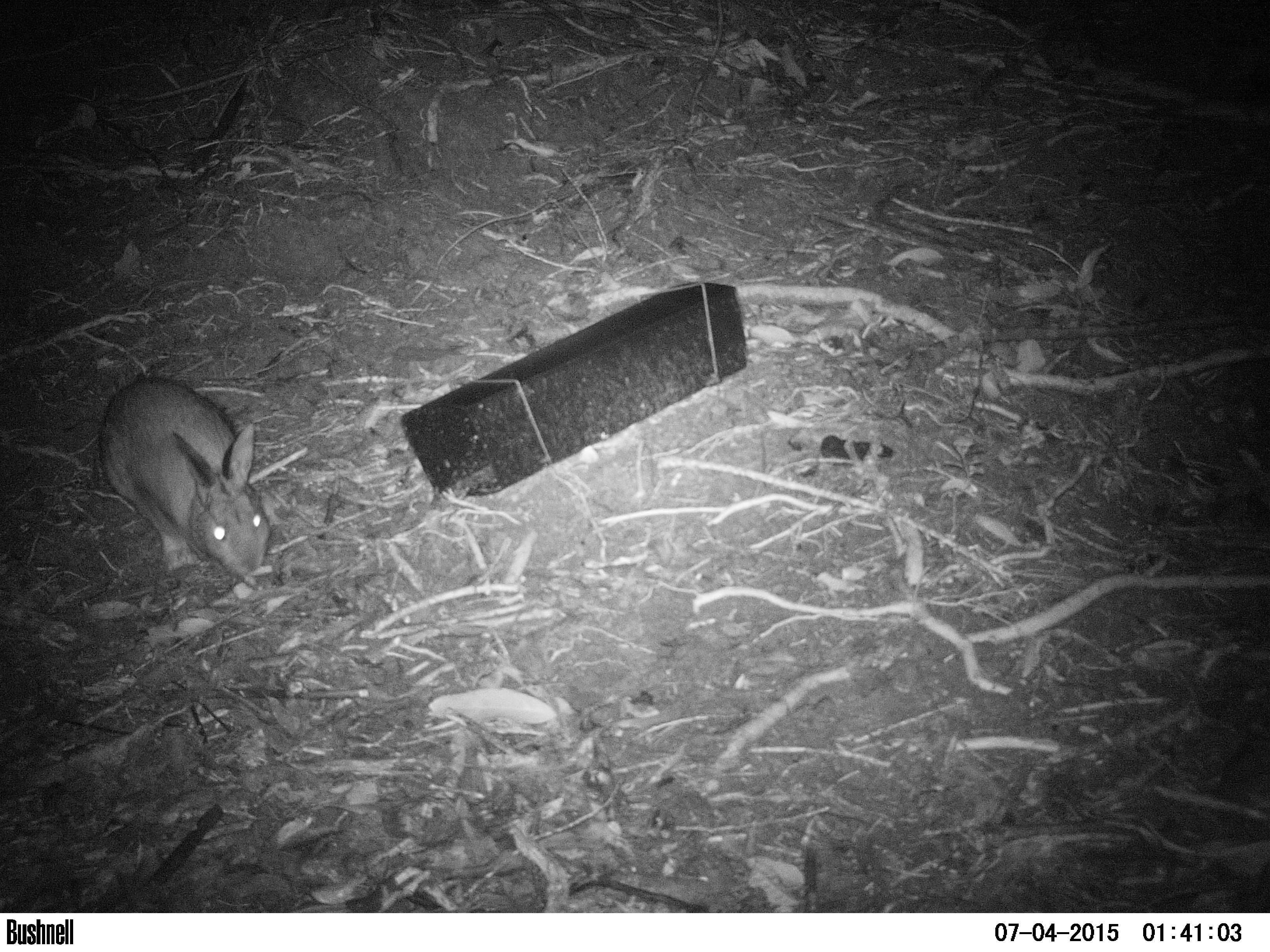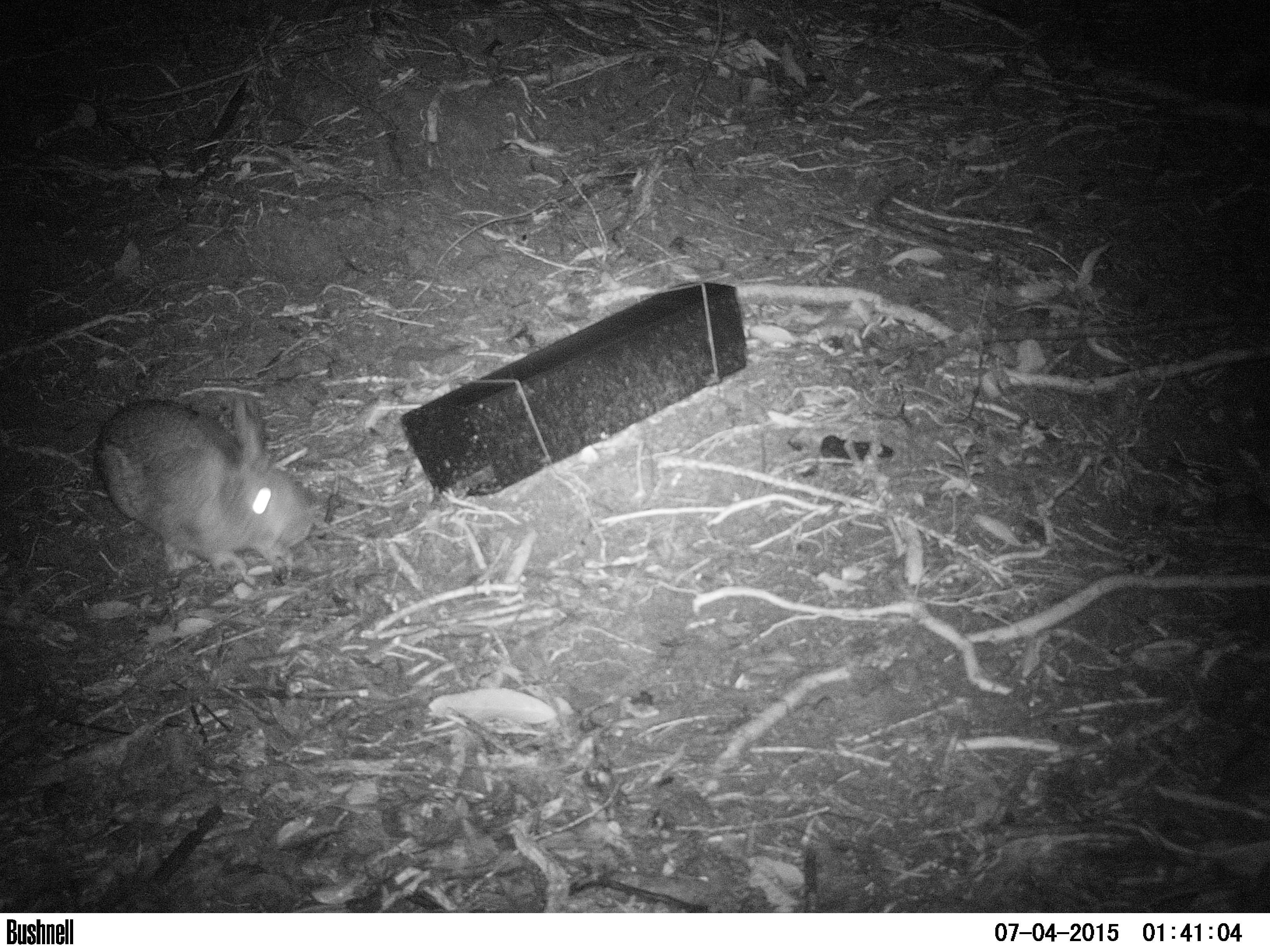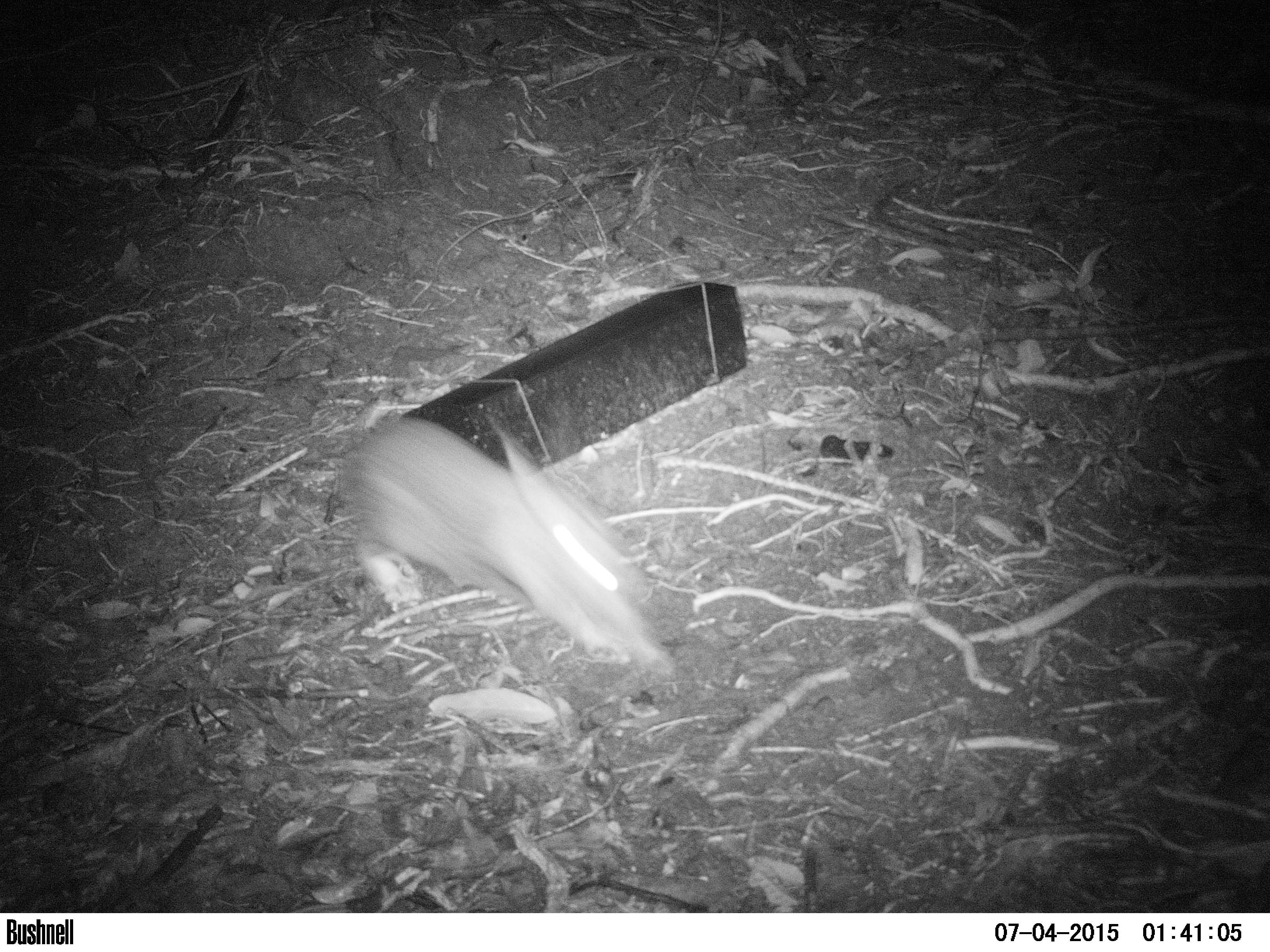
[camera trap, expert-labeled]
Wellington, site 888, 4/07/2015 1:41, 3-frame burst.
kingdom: Animalia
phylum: Chordata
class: Mammalia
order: Lagomorpha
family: Leporidae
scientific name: Leporidae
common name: rabbit